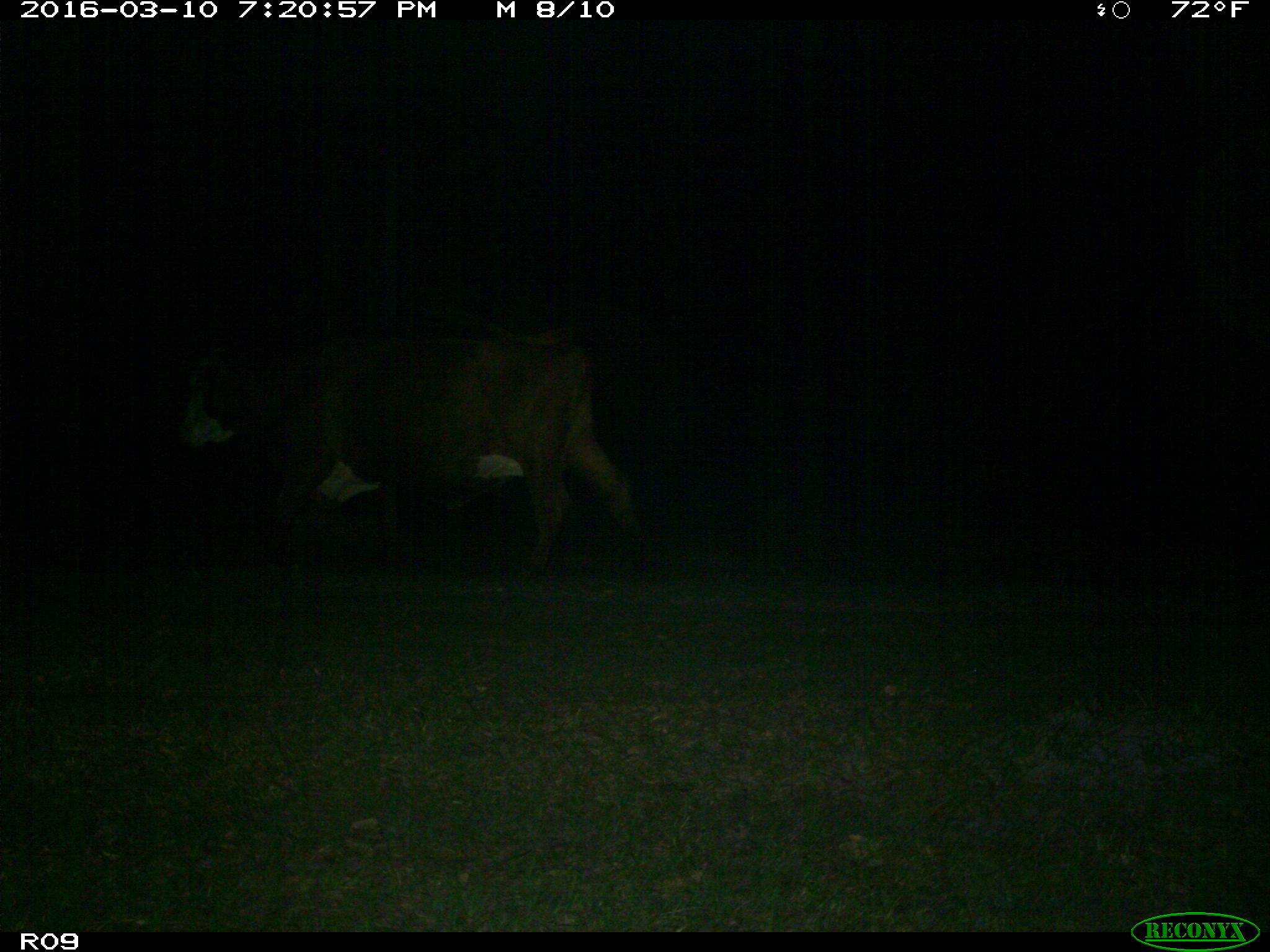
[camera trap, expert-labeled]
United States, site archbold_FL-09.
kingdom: Animalia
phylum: Chordata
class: Mammalia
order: Artiodactyla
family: Bovidae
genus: Bos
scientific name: Bos taurus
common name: domestic cow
Bos taurus (domestic cow).